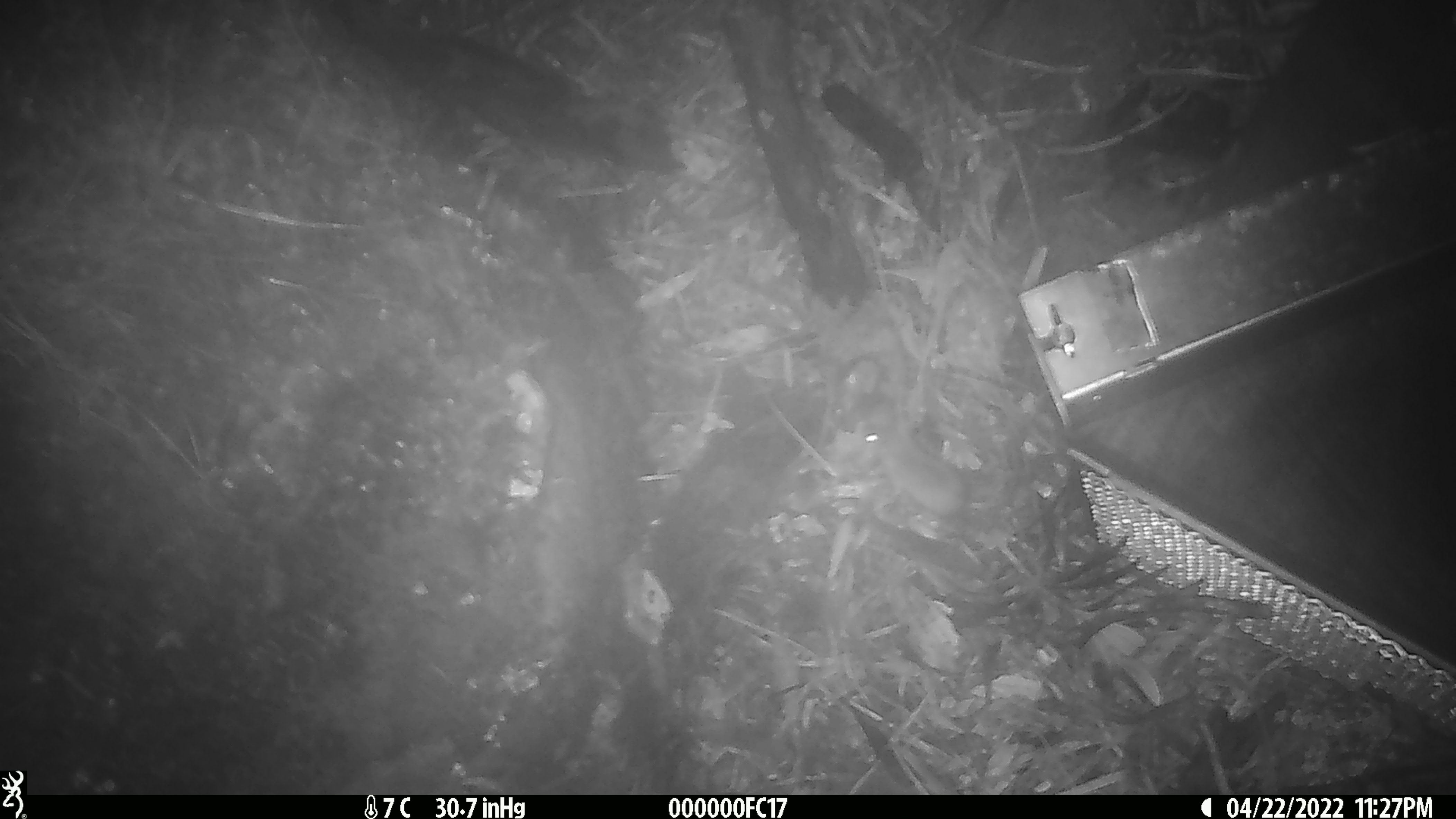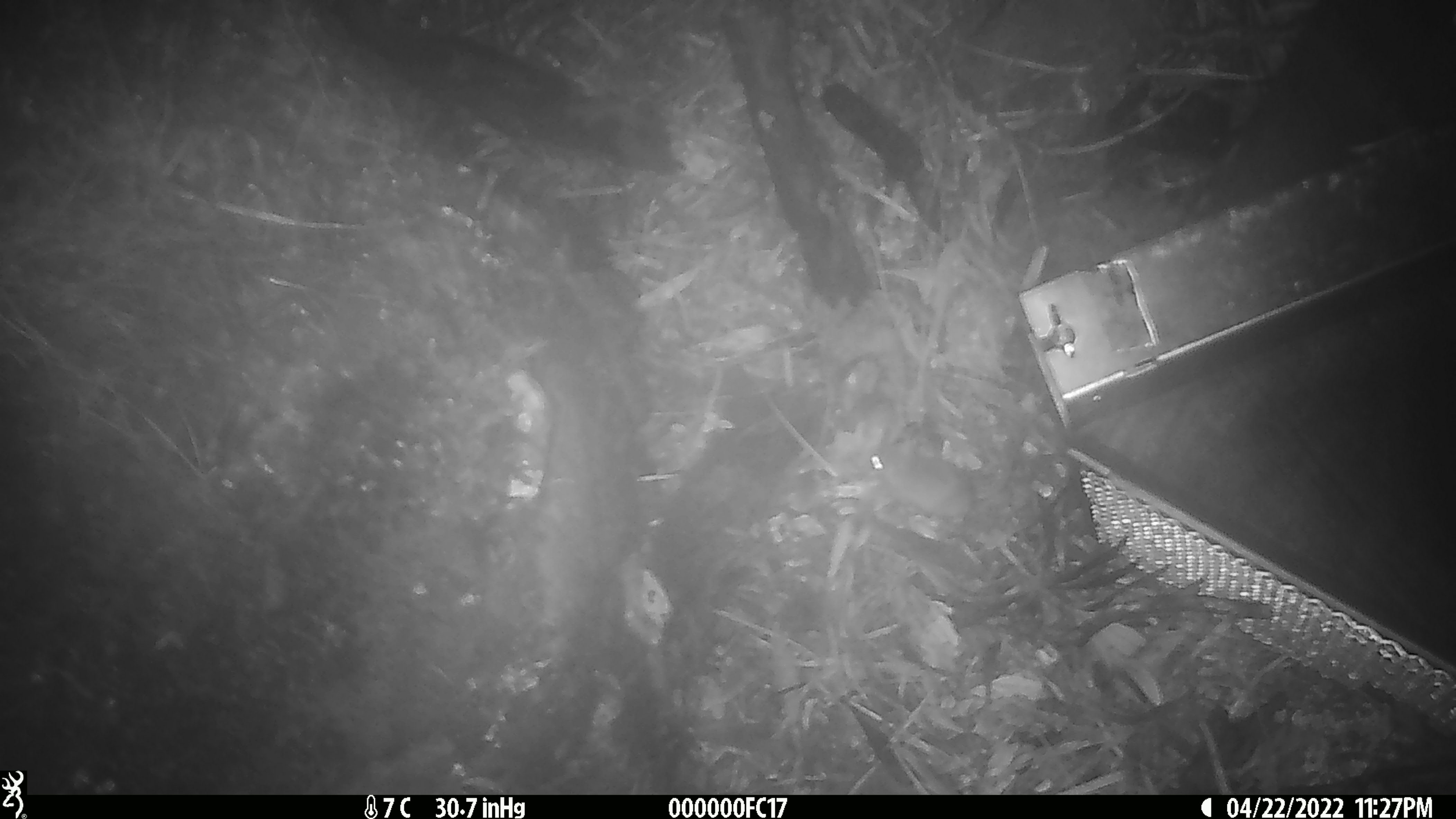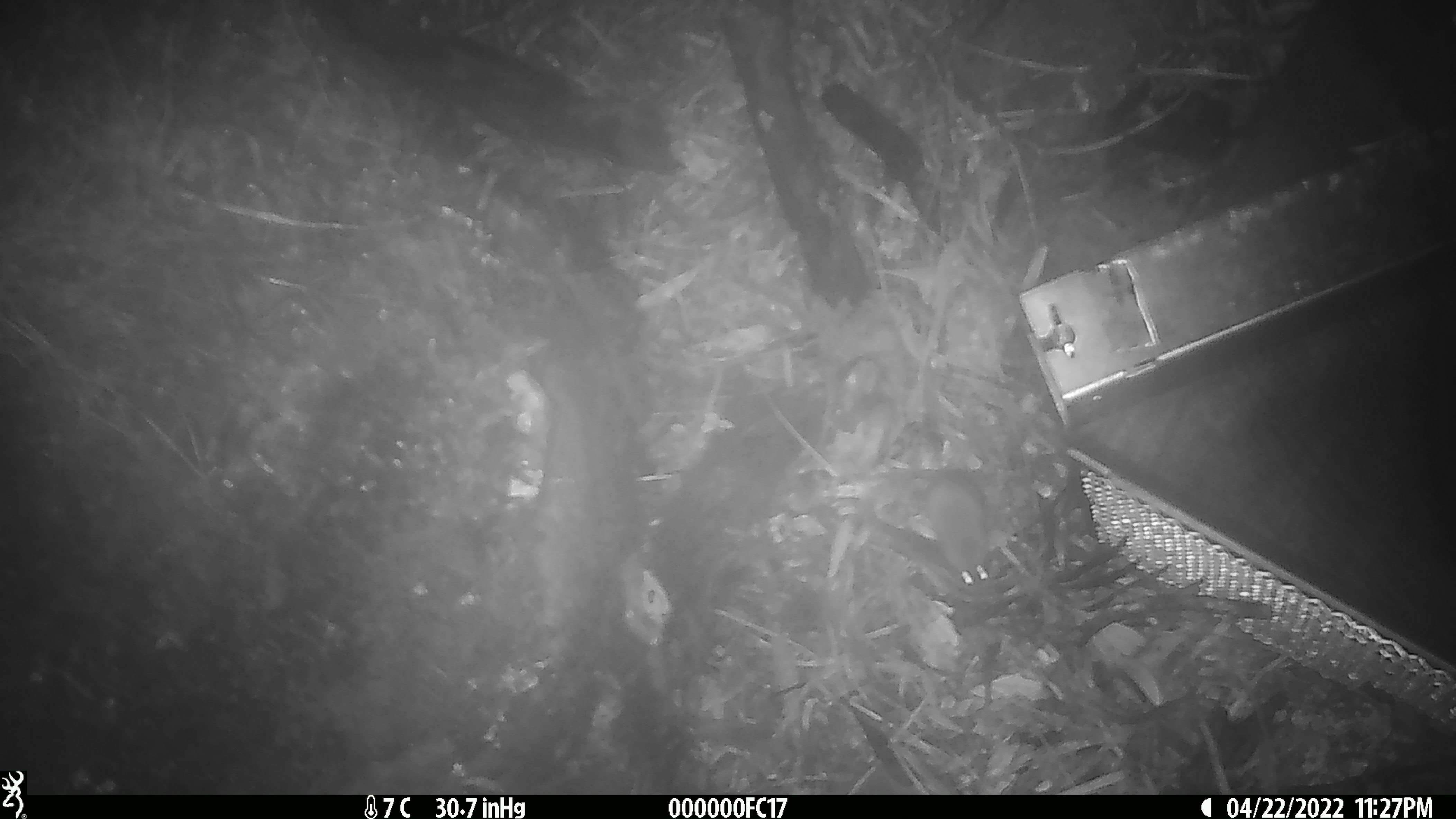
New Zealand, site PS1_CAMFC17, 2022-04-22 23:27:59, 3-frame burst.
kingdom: Animalia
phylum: Chordata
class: Mammalia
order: Rodentia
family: Muridae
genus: Mus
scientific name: Mus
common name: mouse